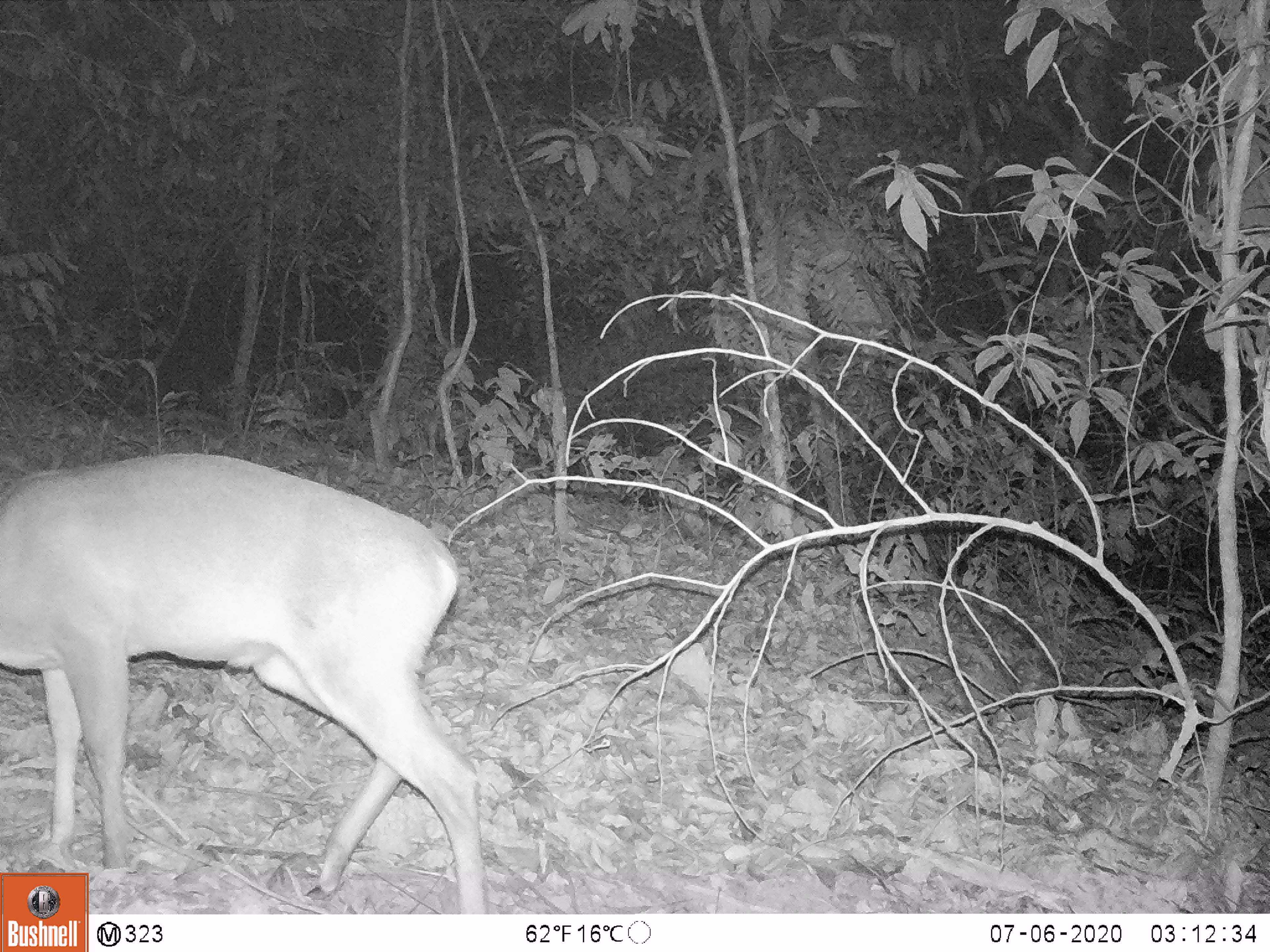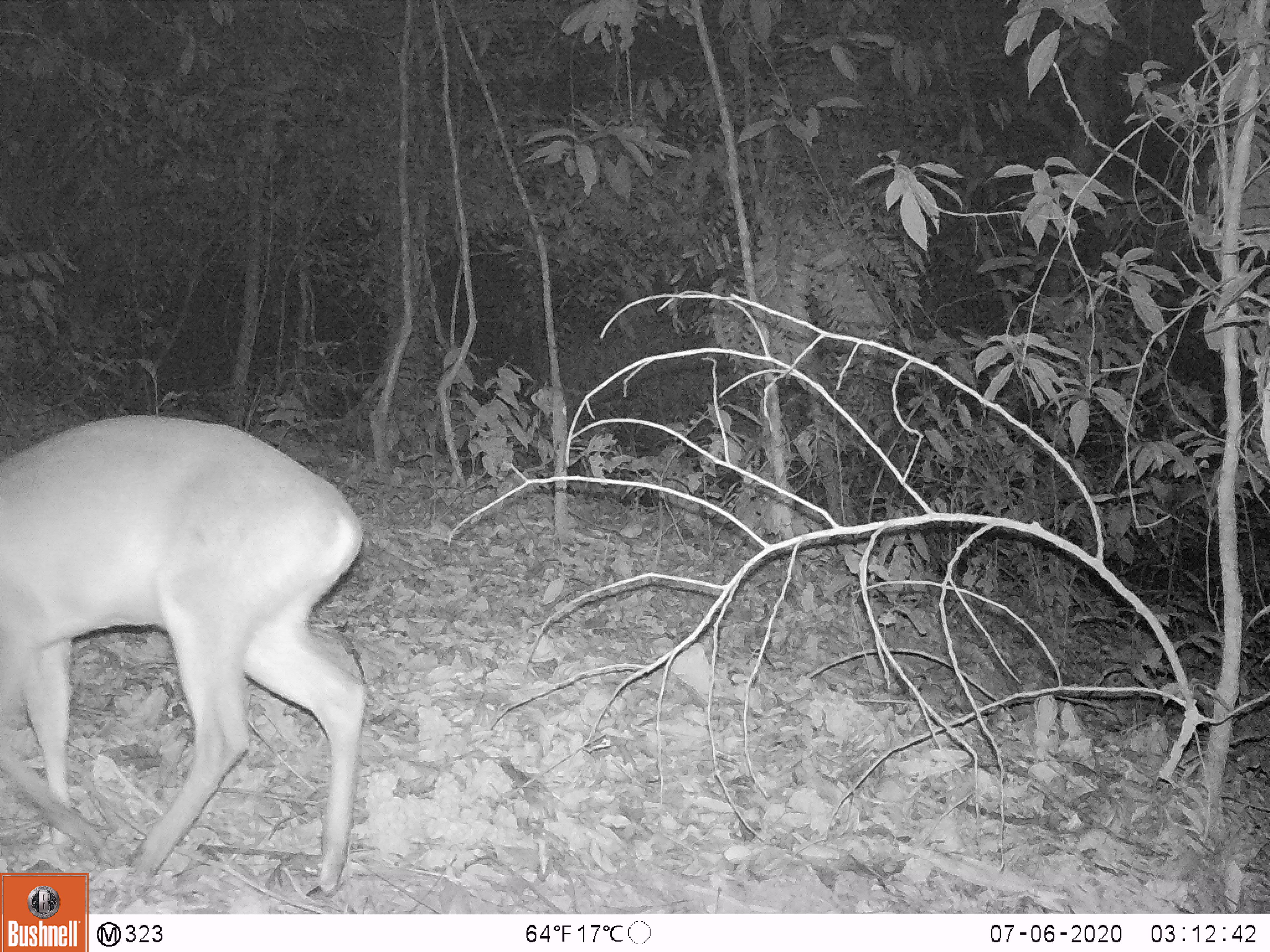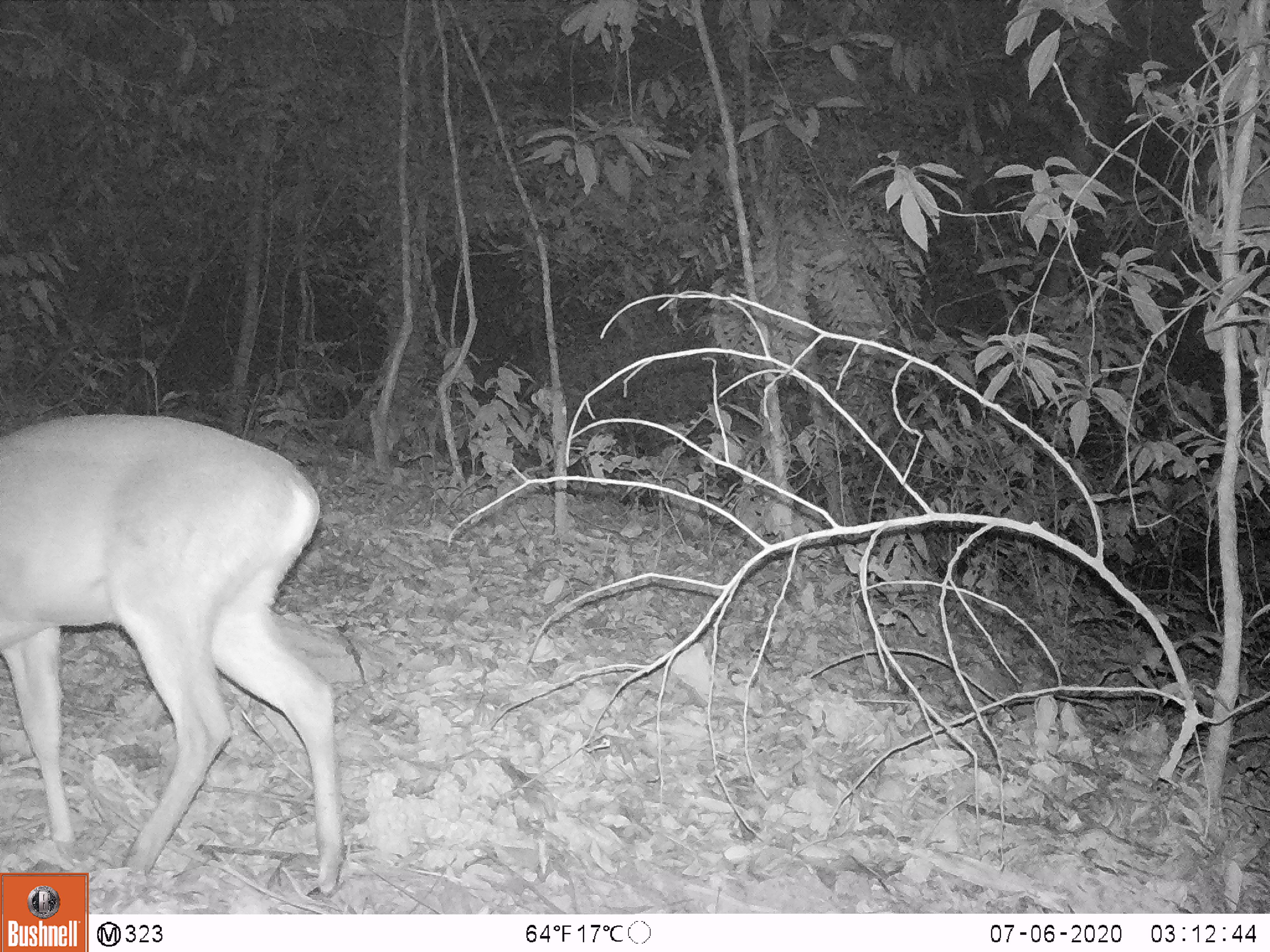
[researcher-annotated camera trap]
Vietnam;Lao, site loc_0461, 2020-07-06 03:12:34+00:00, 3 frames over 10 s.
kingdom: Animalia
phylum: Chordata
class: Mammalia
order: Artiodactyla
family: Cervidae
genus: Muntiacus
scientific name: Muntiacus vuquangensis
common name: large-antlered muntjac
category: large antlered muntjac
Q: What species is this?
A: Large antlered muntjac (large-antlered muntjac) (Muntiacus vuquangensis).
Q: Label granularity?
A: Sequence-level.